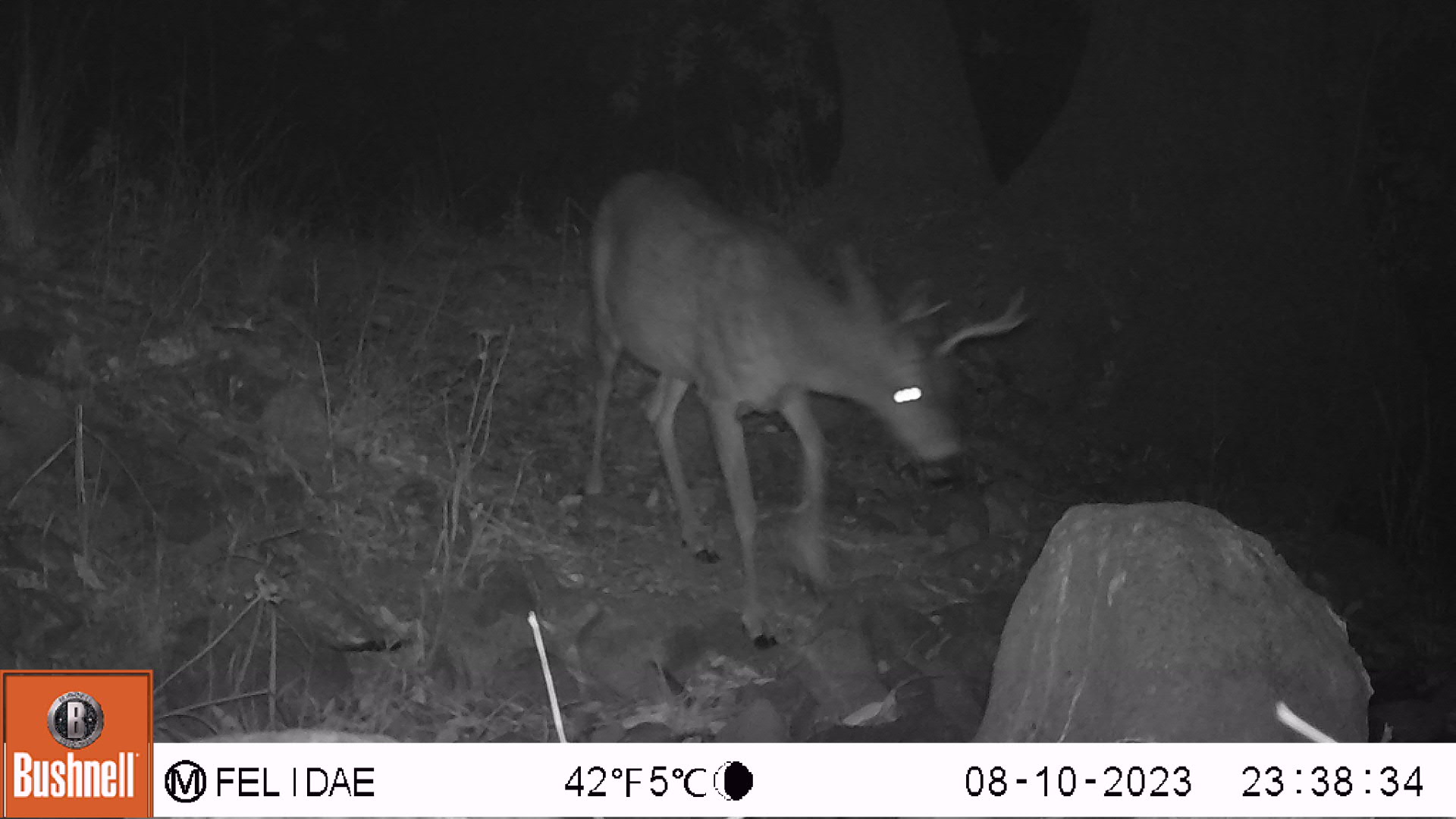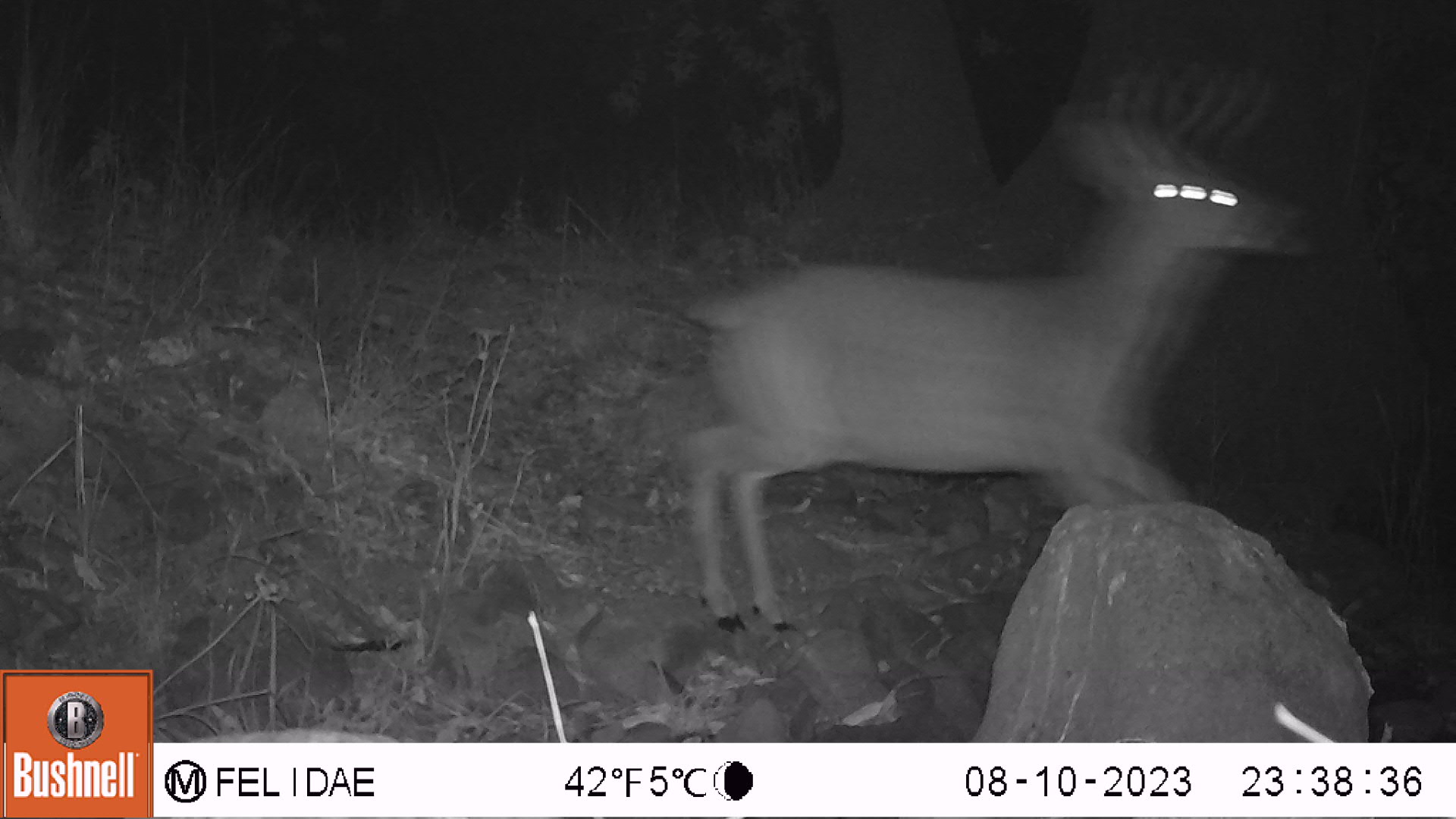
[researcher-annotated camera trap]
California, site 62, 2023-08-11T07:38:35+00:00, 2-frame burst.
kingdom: Animalia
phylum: Chordata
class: Mammalia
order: Artiodactyla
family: Cervidae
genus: Odocoileus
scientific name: Odocoileus hemionus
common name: mule deer